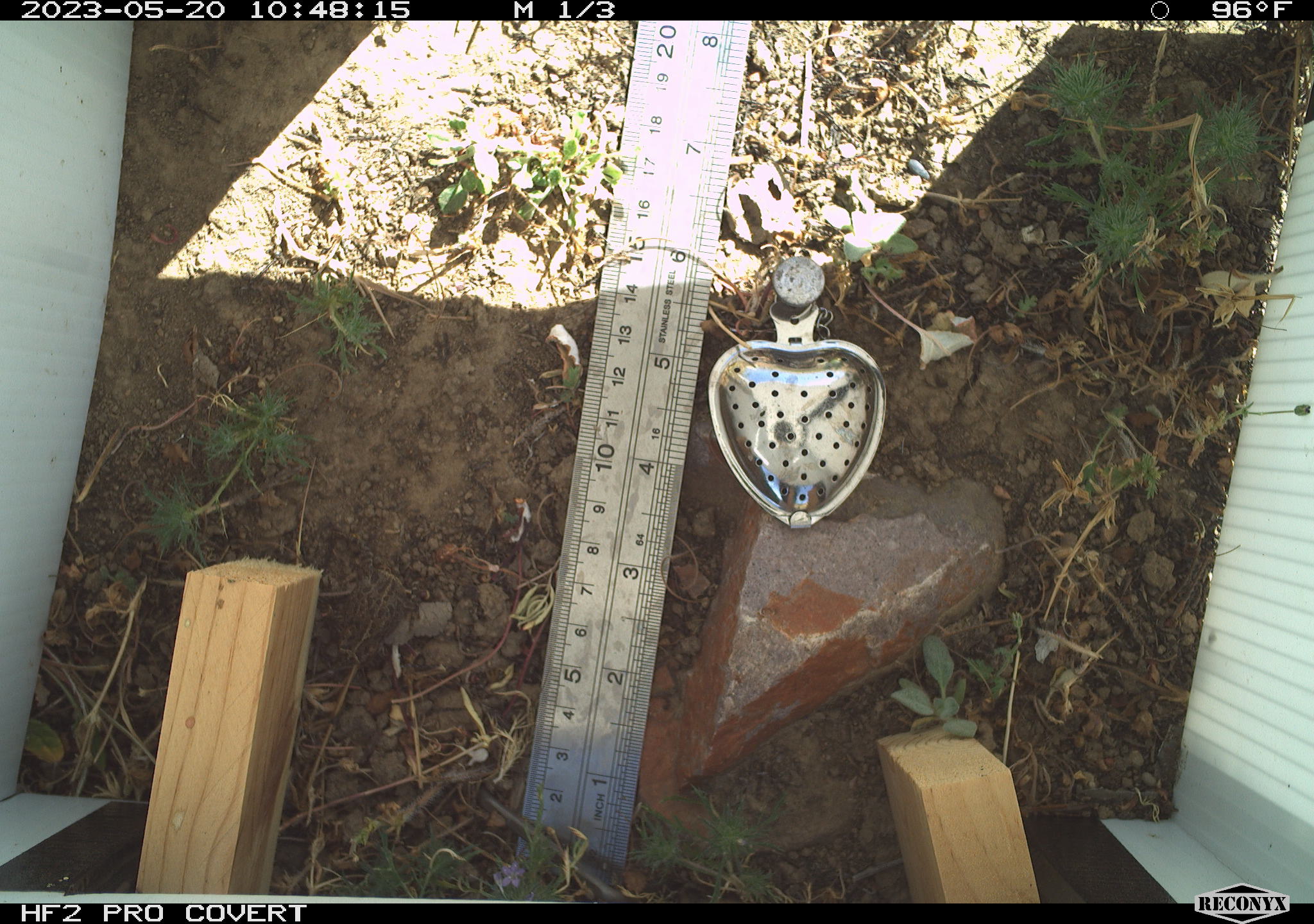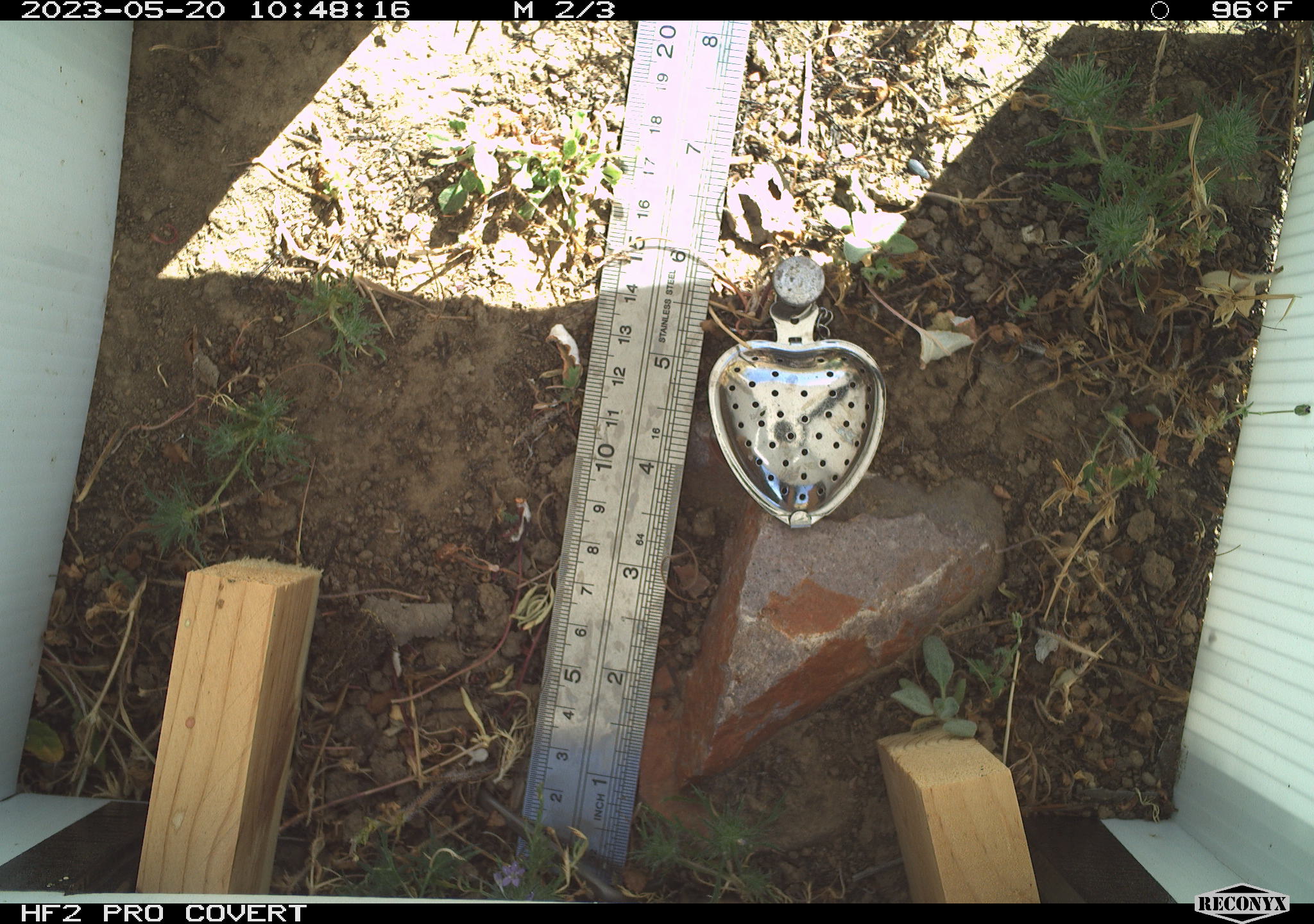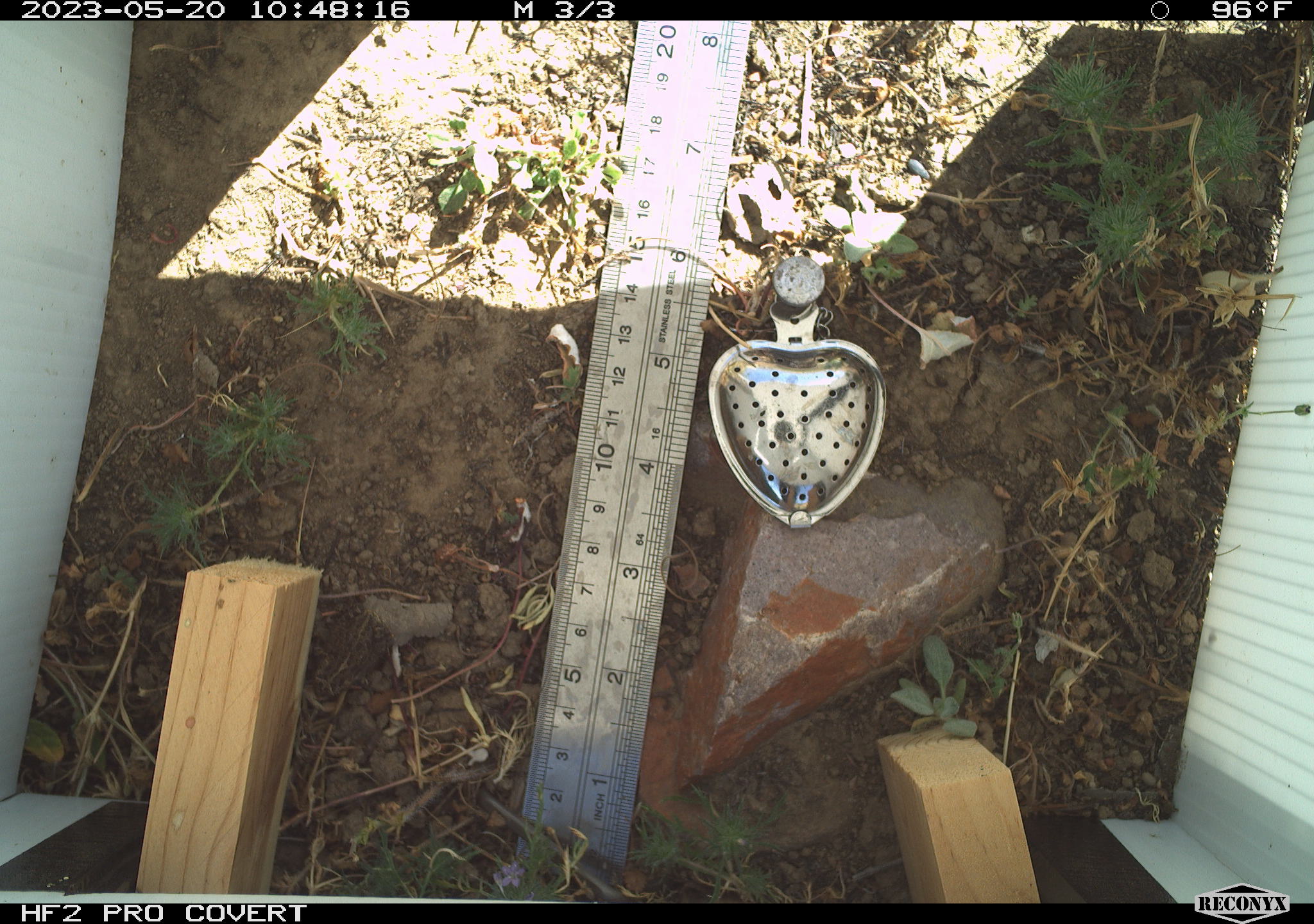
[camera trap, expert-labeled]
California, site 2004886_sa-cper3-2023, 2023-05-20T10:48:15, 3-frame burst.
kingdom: Animalia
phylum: Chordata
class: Amphibia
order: Anura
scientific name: Anura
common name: frogs